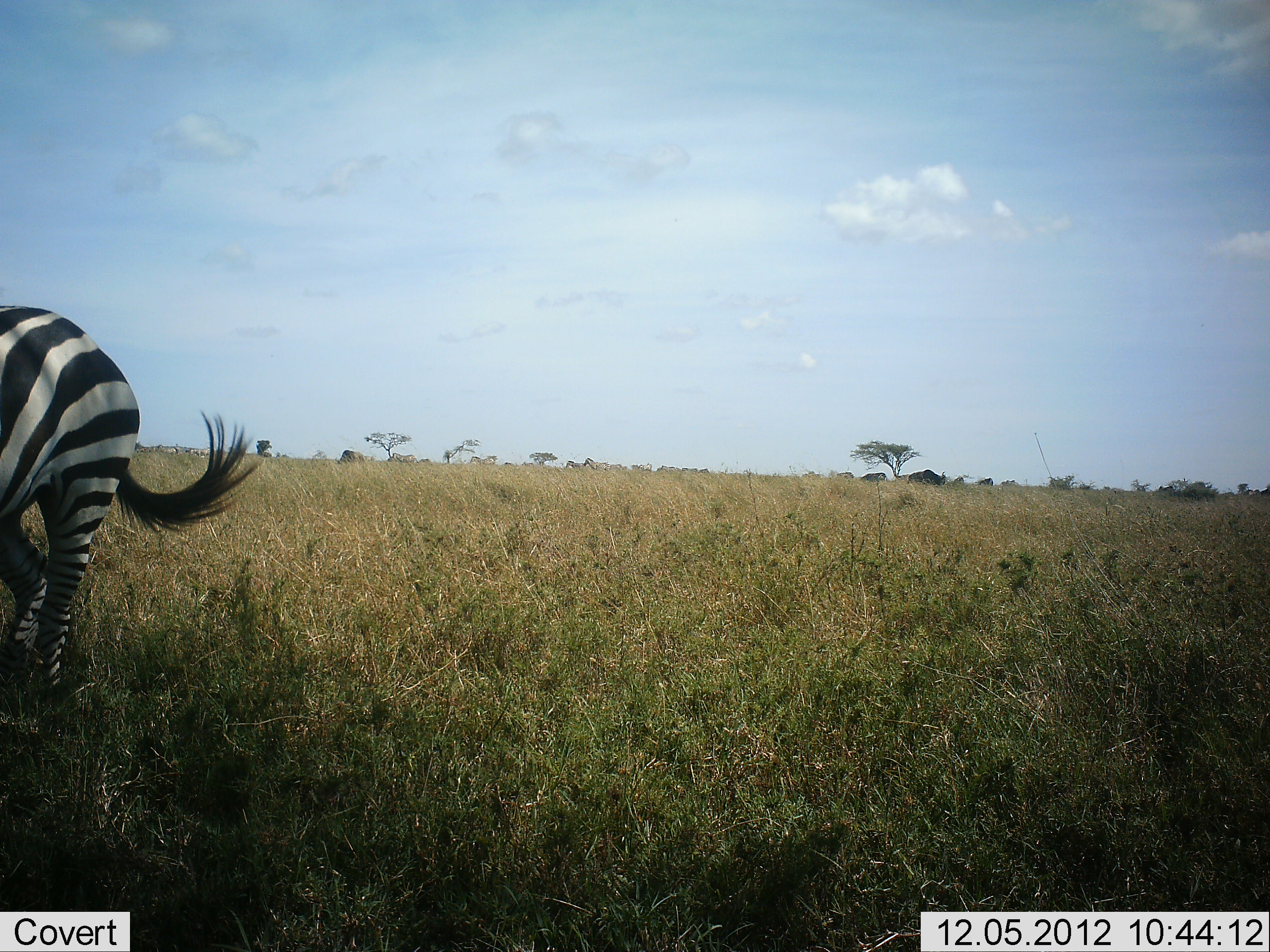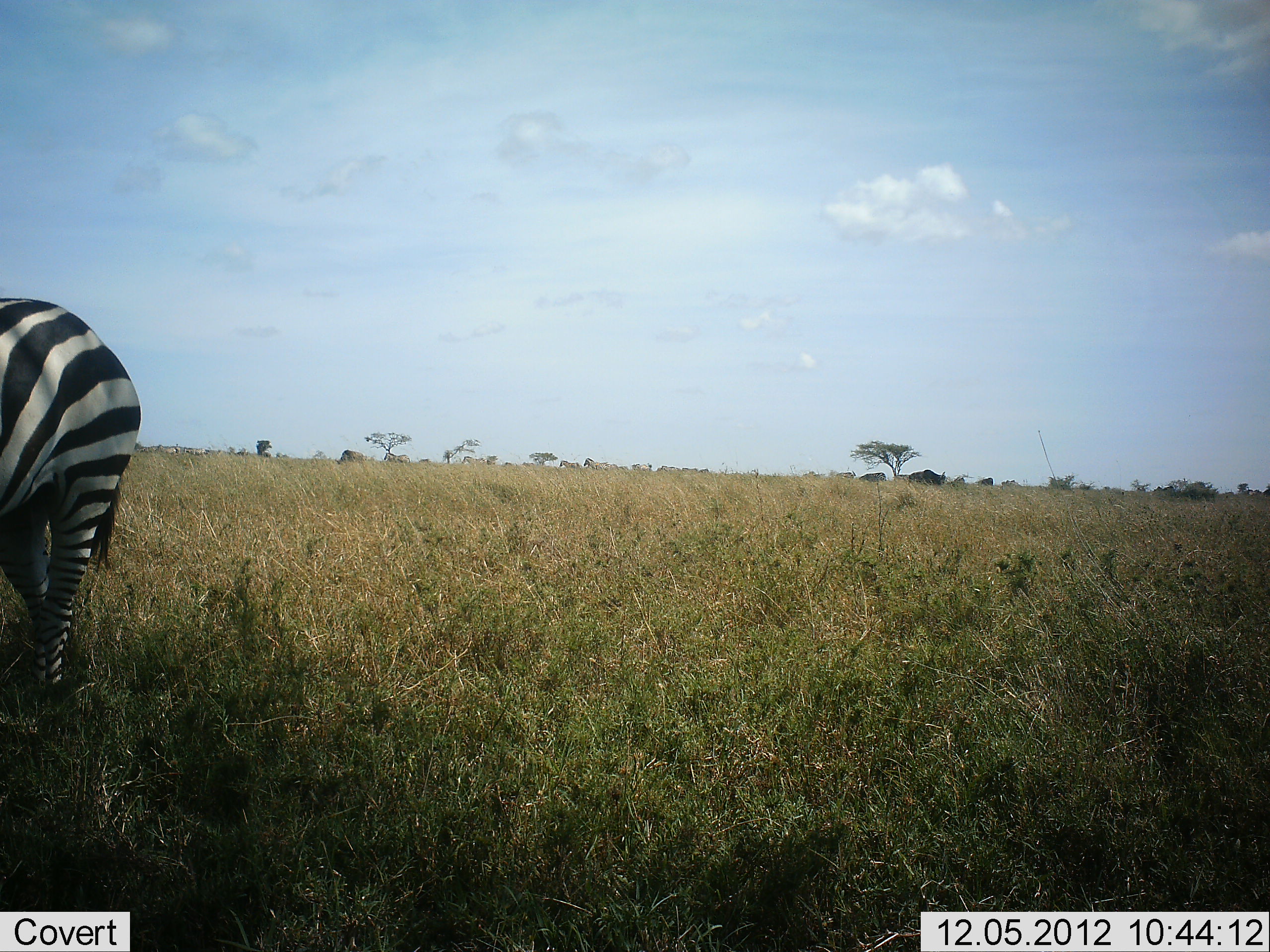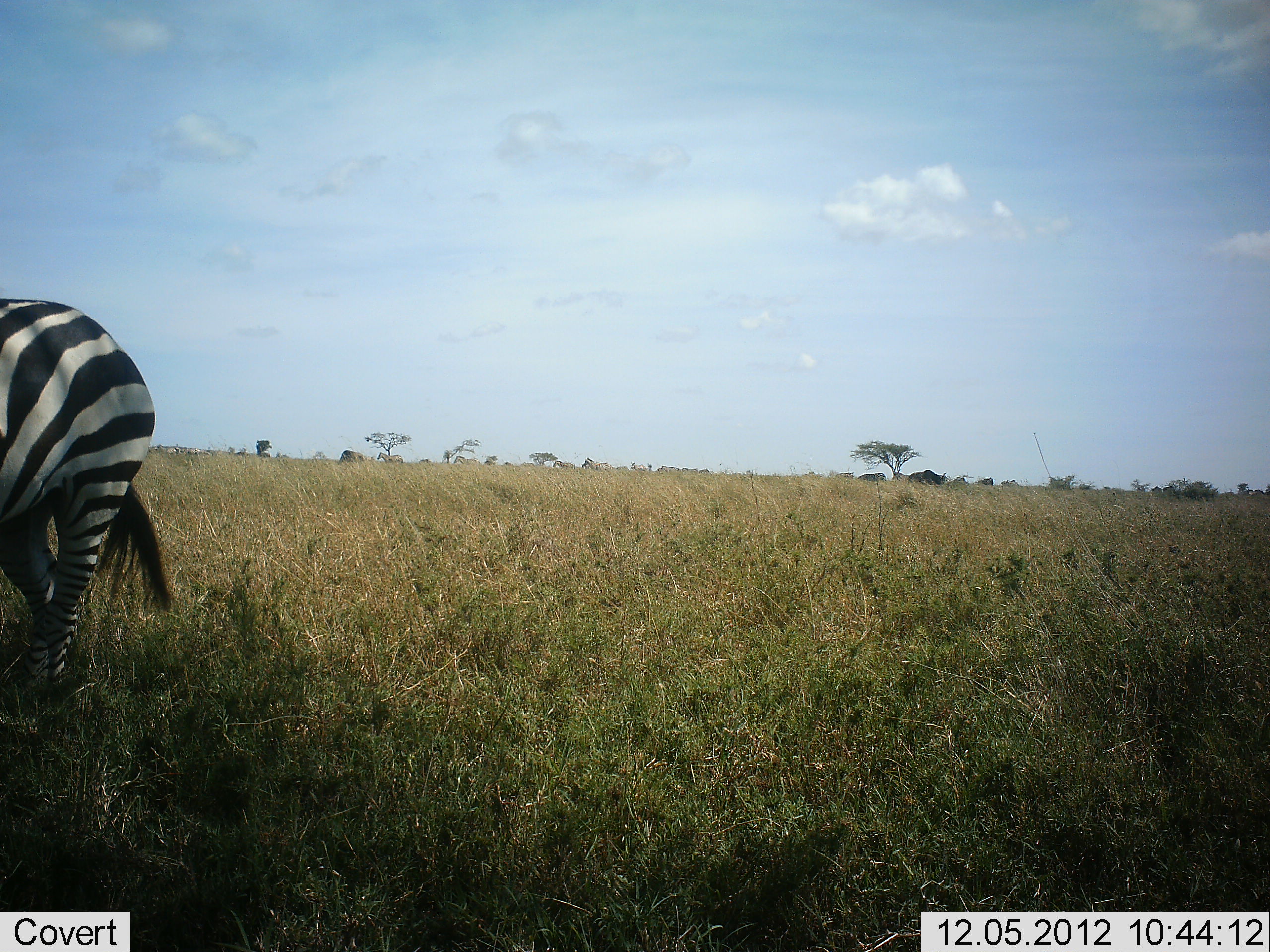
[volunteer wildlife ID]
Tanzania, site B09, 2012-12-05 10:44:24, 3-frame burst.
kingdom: Animalia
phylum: Chordata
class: Mammalia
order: Perissodactyla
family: Equidae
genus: Equus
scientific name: Equus quagga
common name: plains zebra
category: zebra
Zebra (plains zebra) (Equus quagga), count 1. Behavior (volunteer vote fractions): standing 69%, resting 0%, moving 31%, interacting 0%. Young present (vote fraction): 0%. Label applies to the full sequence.